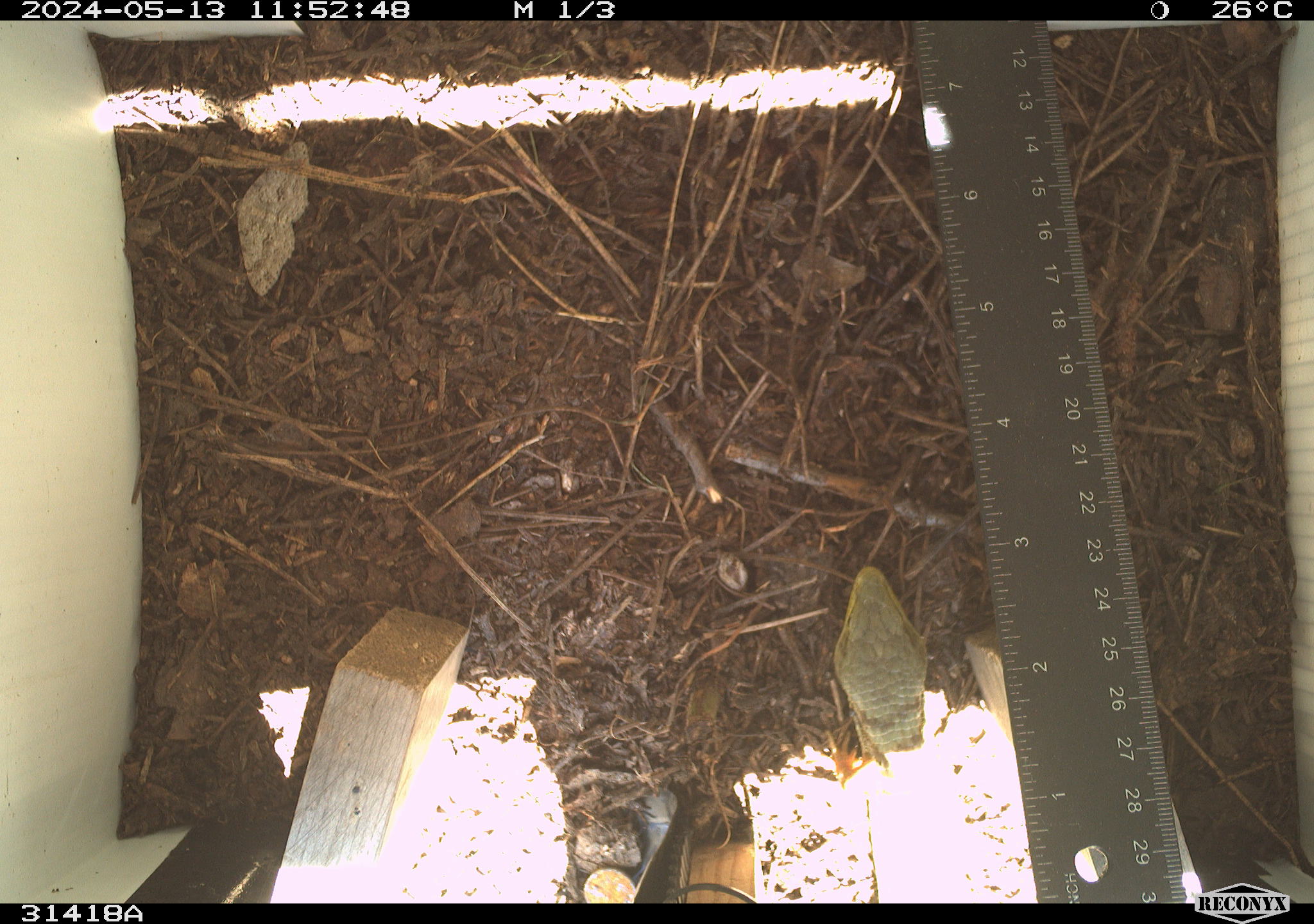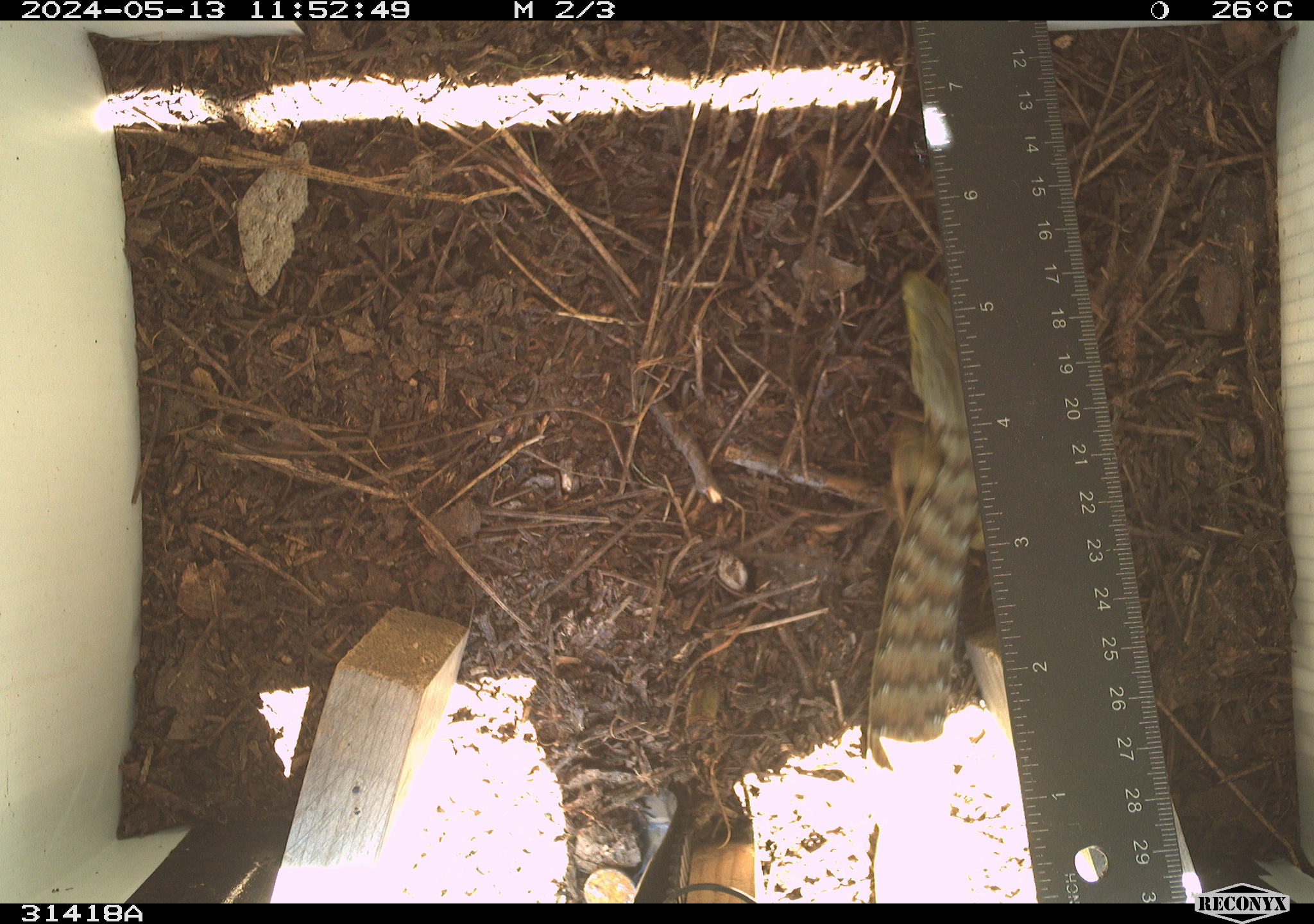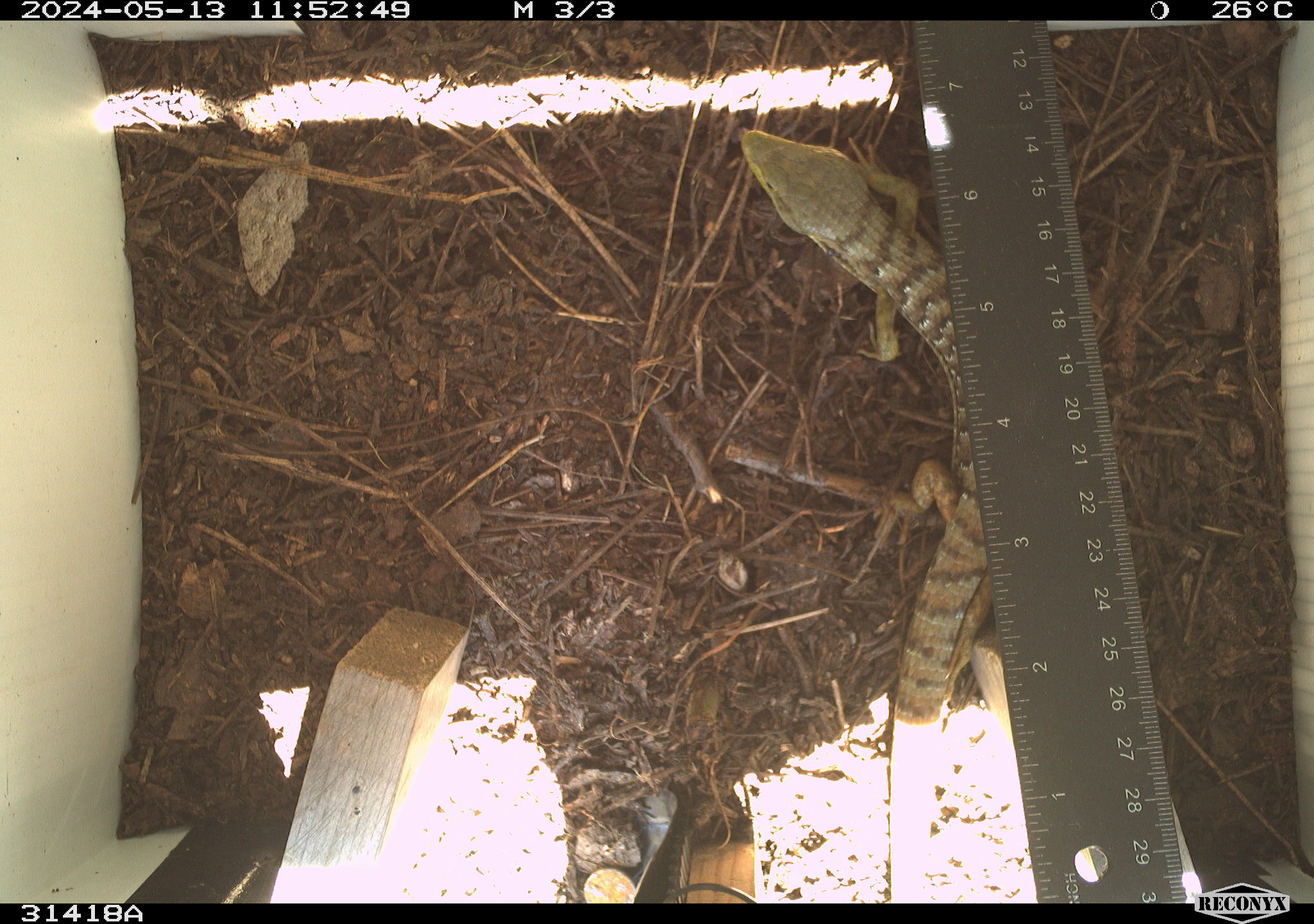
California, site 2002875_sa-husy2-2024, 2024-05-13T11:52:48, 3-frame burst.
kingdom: Animalia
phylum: Chordata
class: Reptilia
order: Squamata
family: Anguidae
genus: Elgaria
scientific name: Elgaria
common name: alligator lizards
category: elgaria species